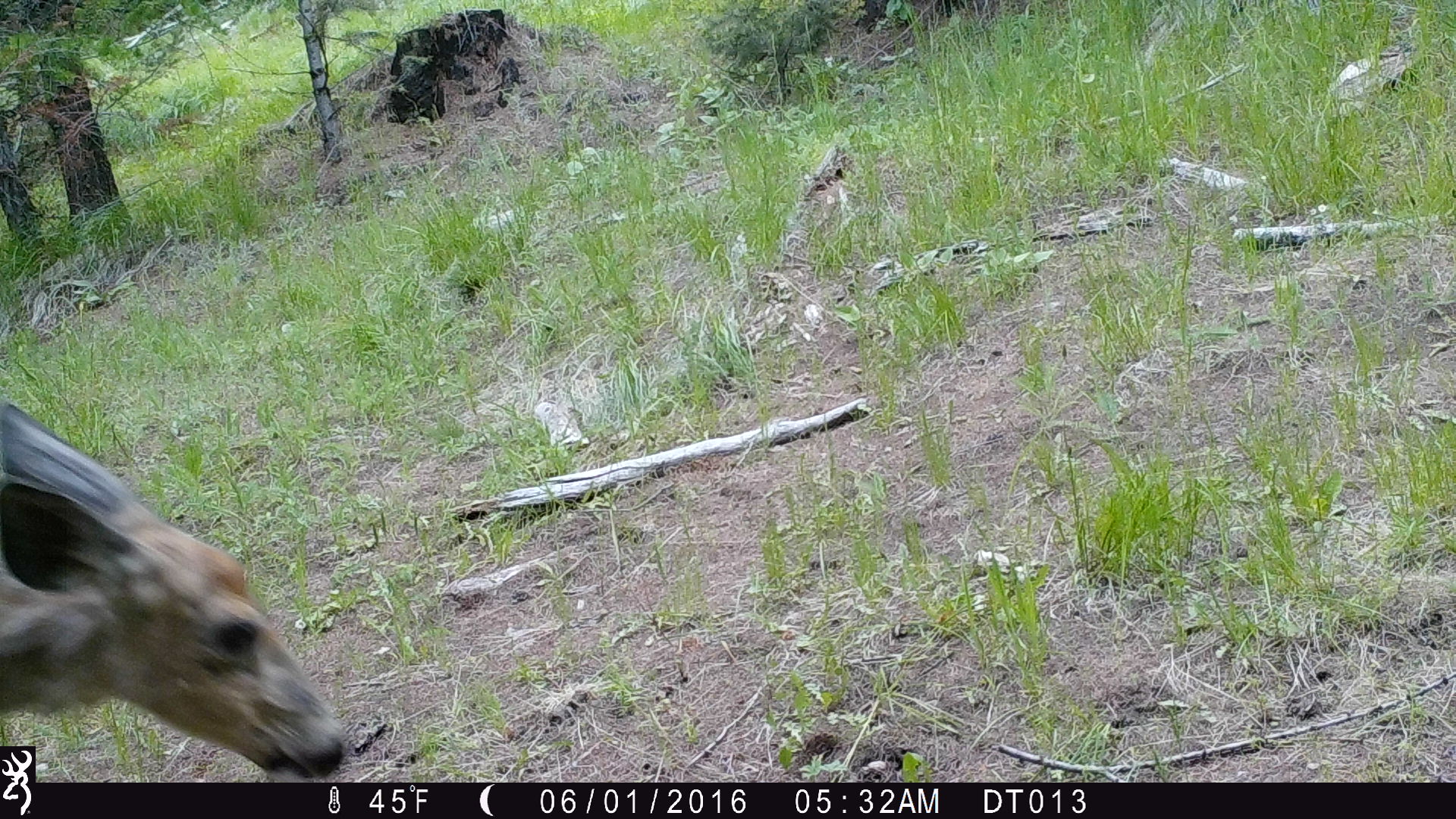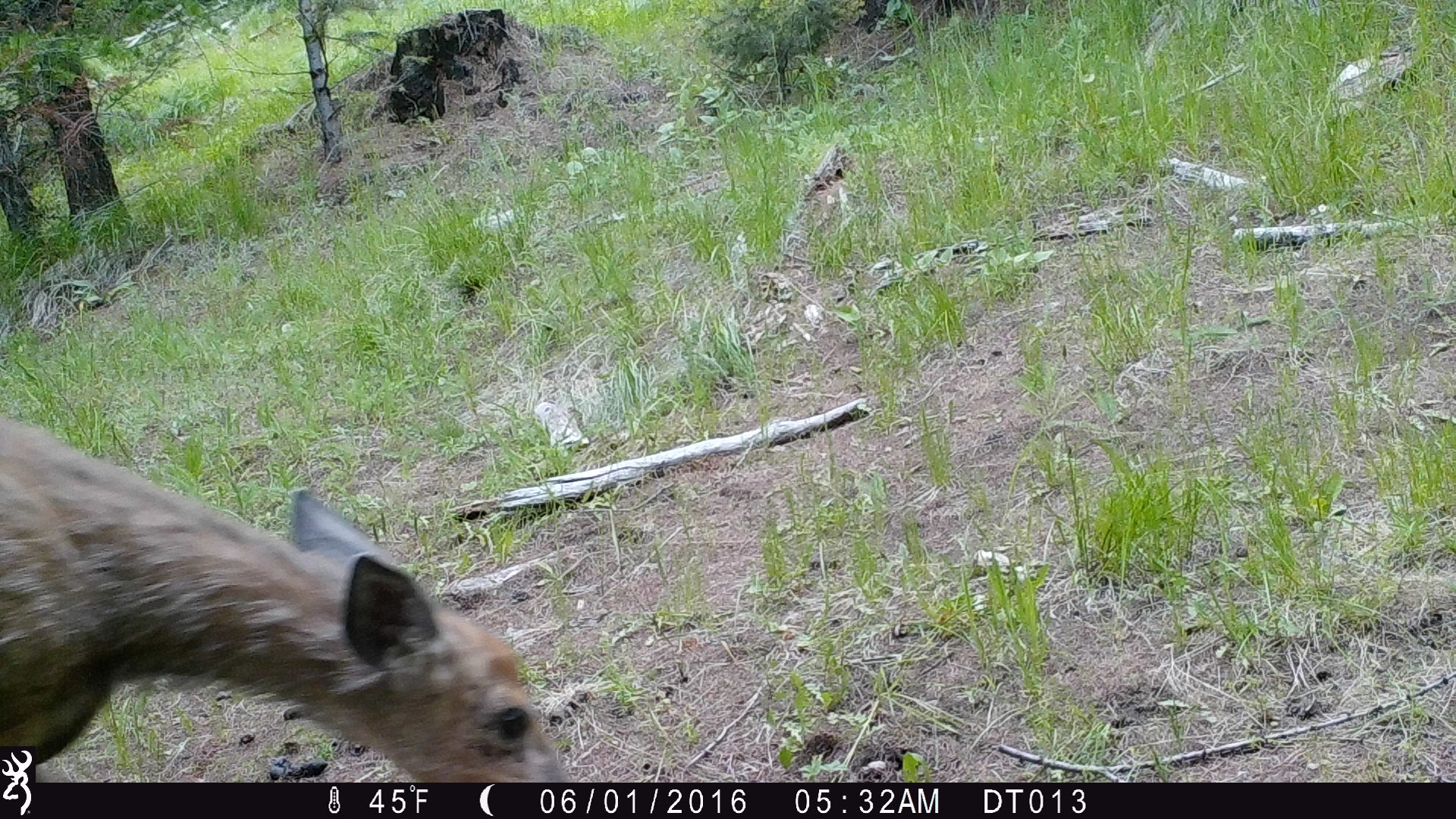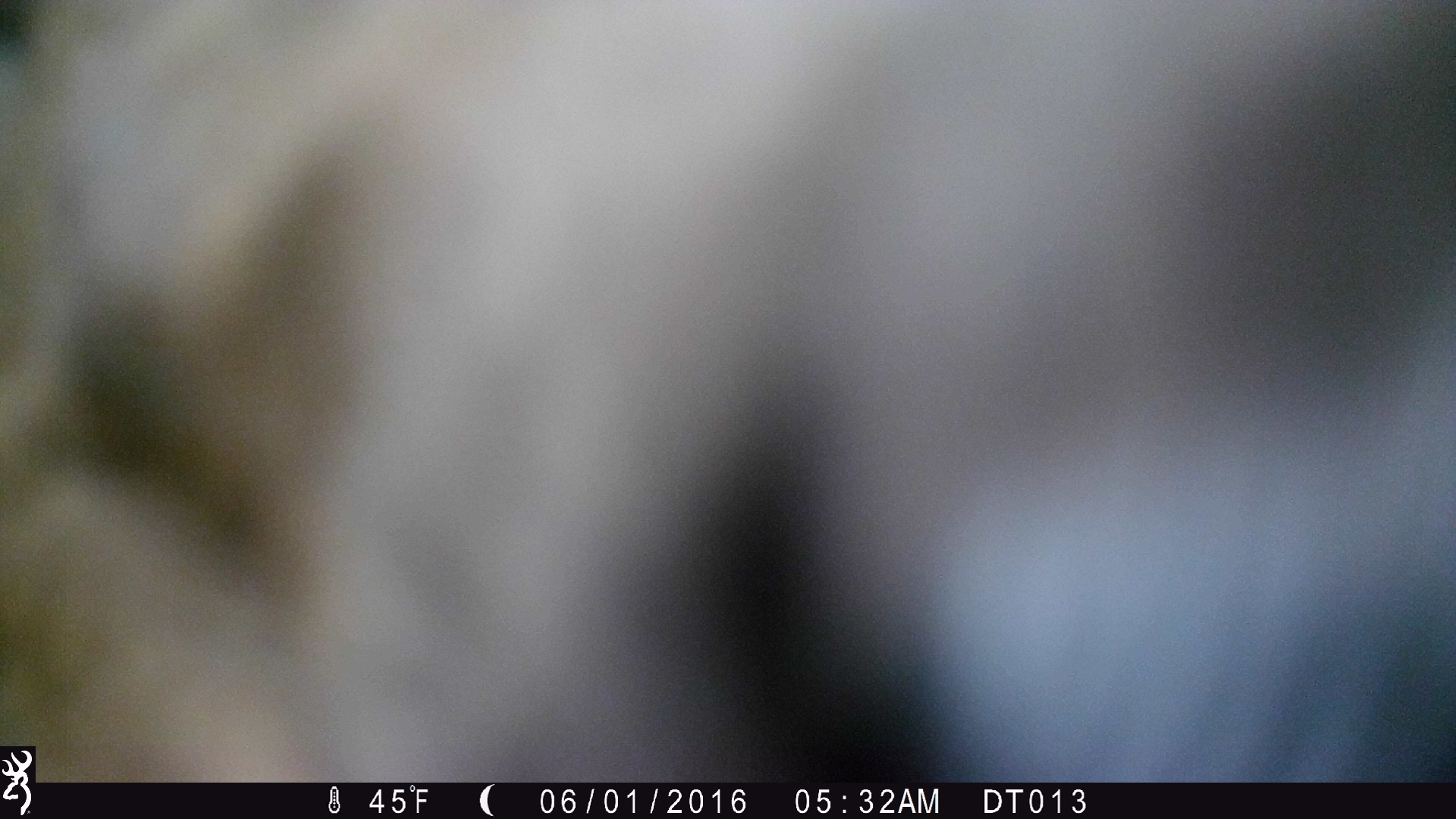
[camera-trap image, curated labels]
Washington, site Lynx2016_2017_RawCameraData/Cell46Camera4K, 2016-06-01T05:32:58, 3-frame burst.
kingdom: Animalia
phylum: Chordata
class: Mammalia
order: Artiodactyla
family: Cervidae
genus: Odocoileus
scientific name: Odocoileus hemionus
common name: mule deer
Odocoileus hemionus (mule deer). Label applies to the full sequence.